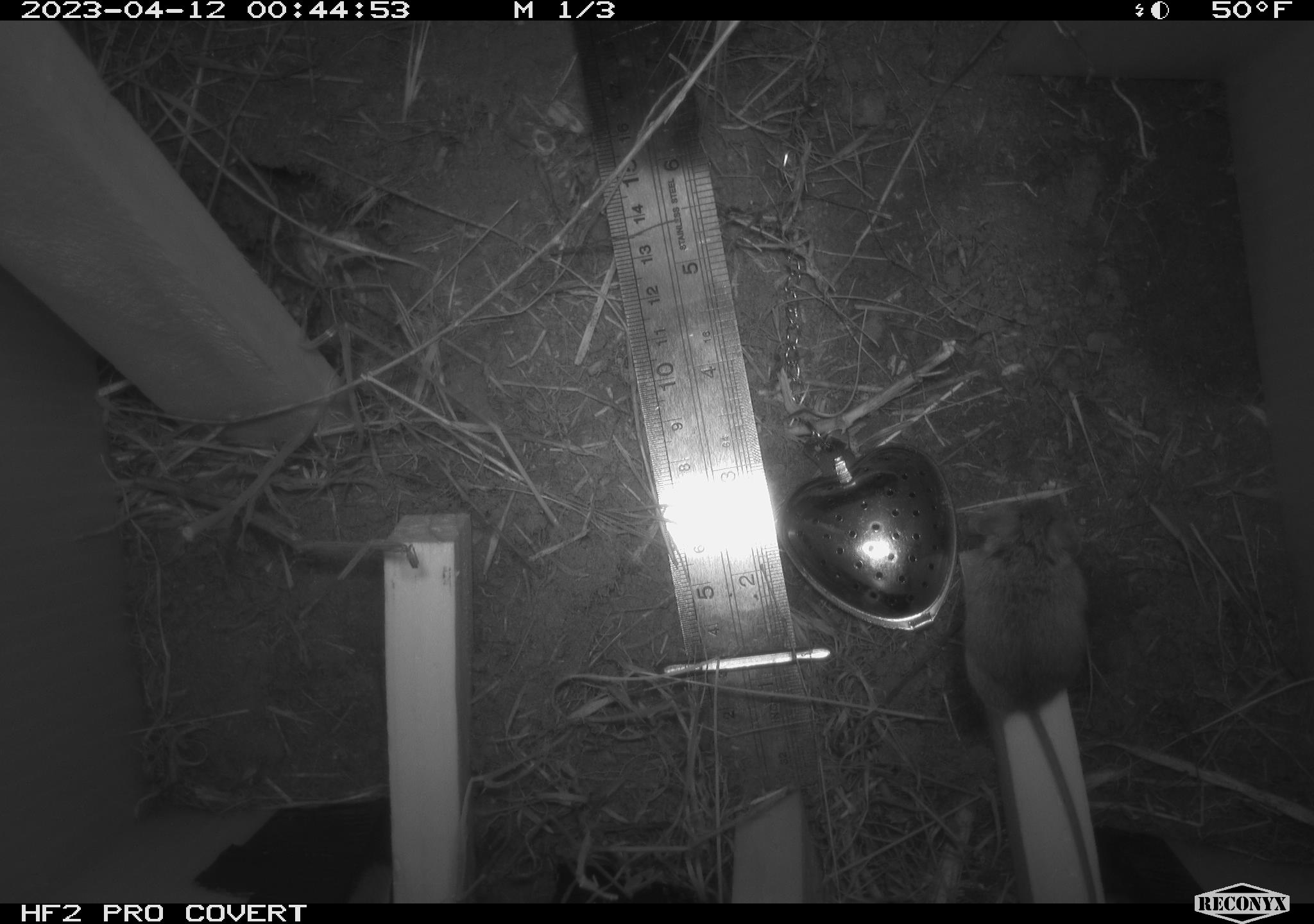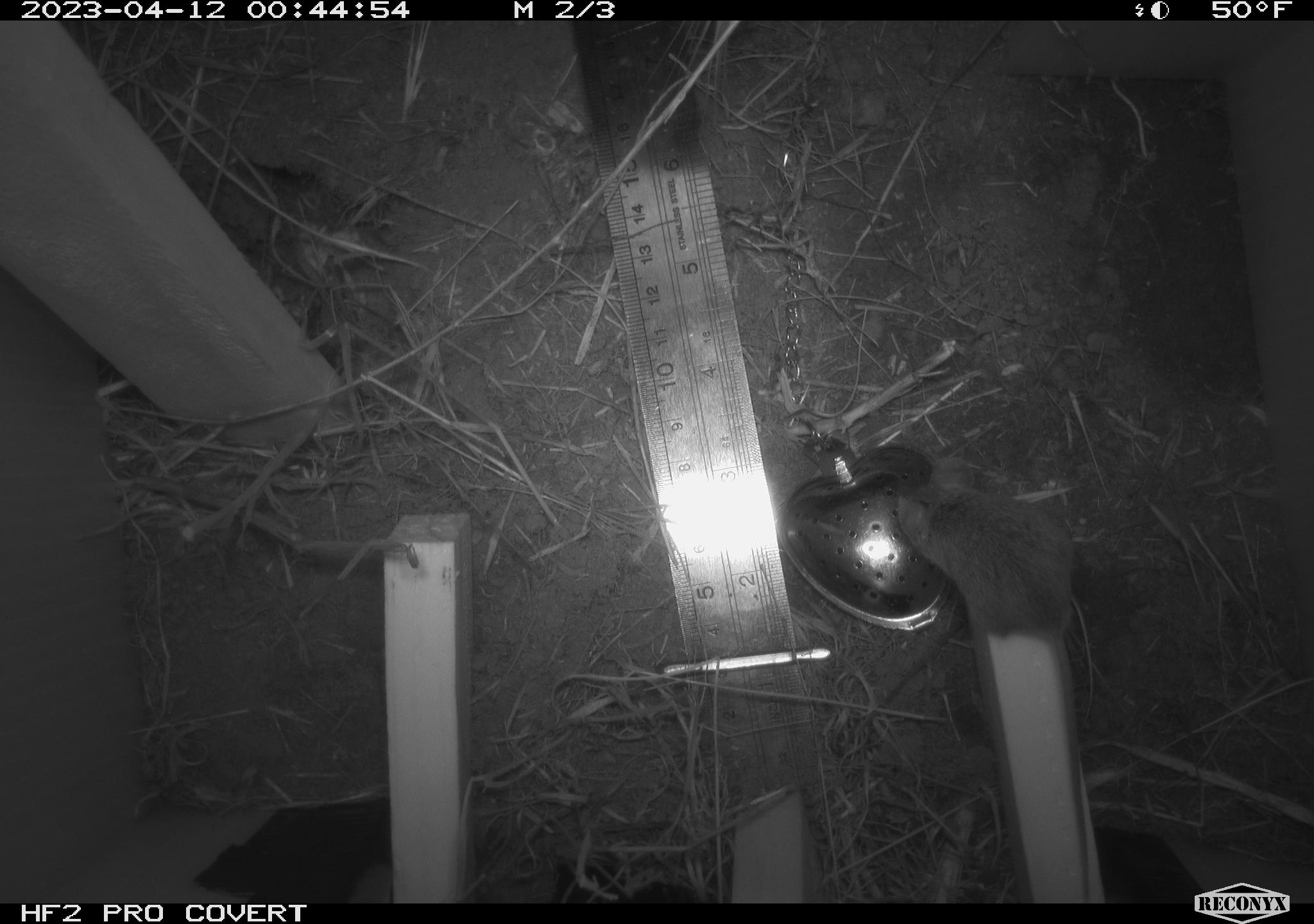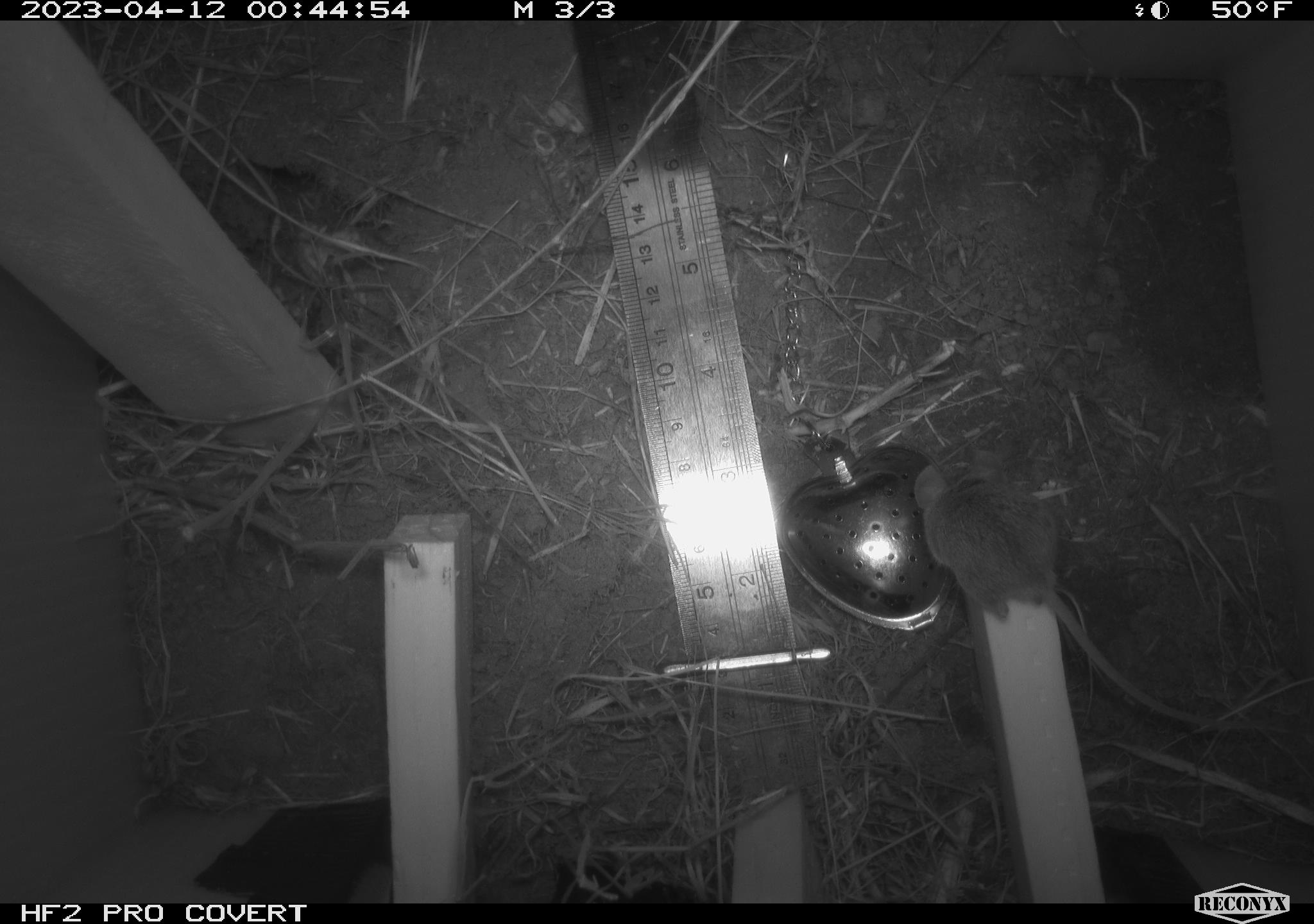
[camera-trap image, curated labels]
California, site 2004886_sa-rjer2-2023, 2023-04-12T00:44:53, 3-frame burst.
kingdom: Animalia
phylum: Chordata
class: Mammalia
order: Rodentia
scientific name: Rodentia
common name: mouse species